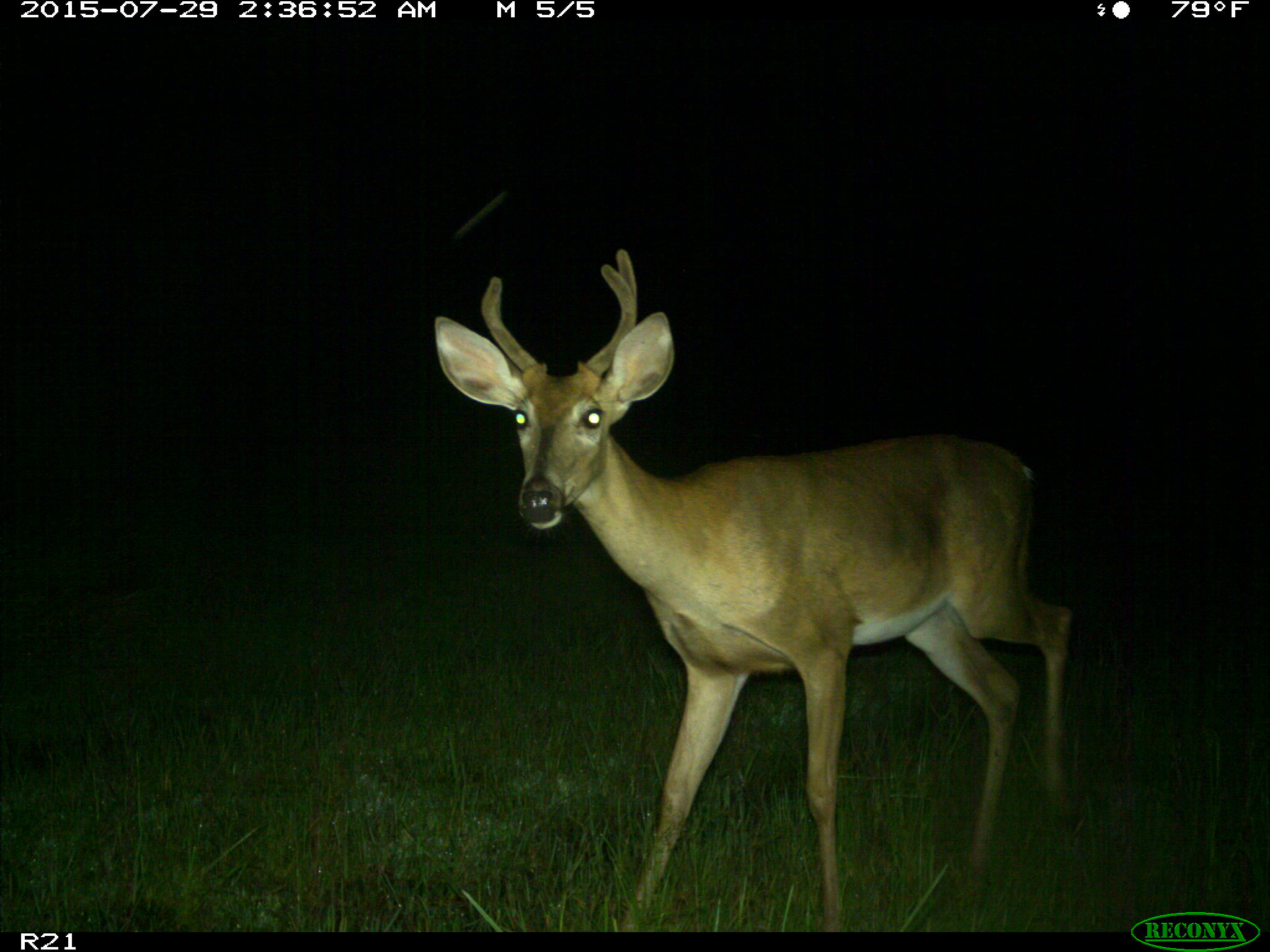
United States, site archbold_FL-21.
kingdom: Animalia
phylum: Chordata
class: Mammalia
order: Artiodactyla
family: Cervidae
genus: Odocoileus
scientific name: Odocoileus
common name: deer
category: unidentified deer